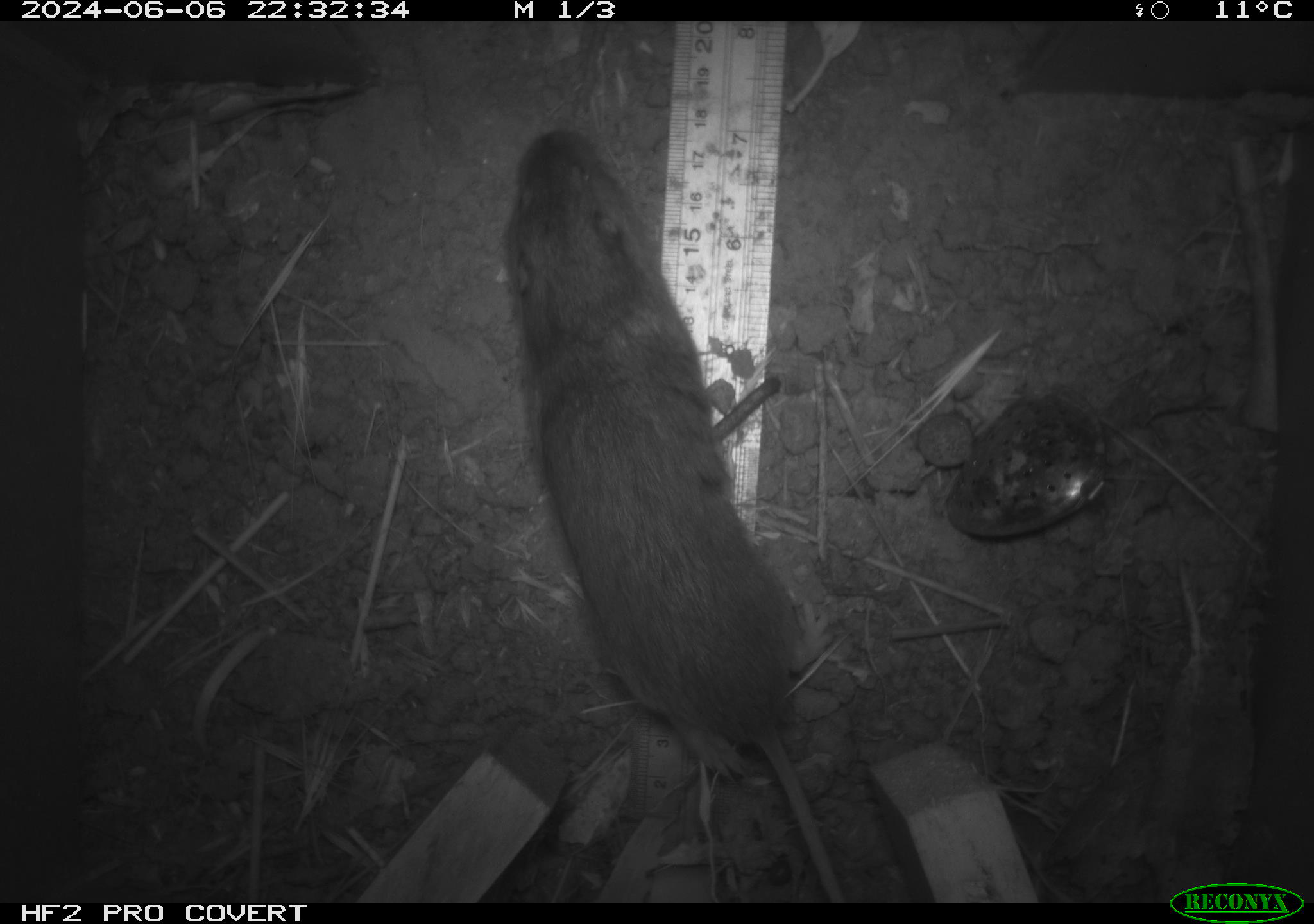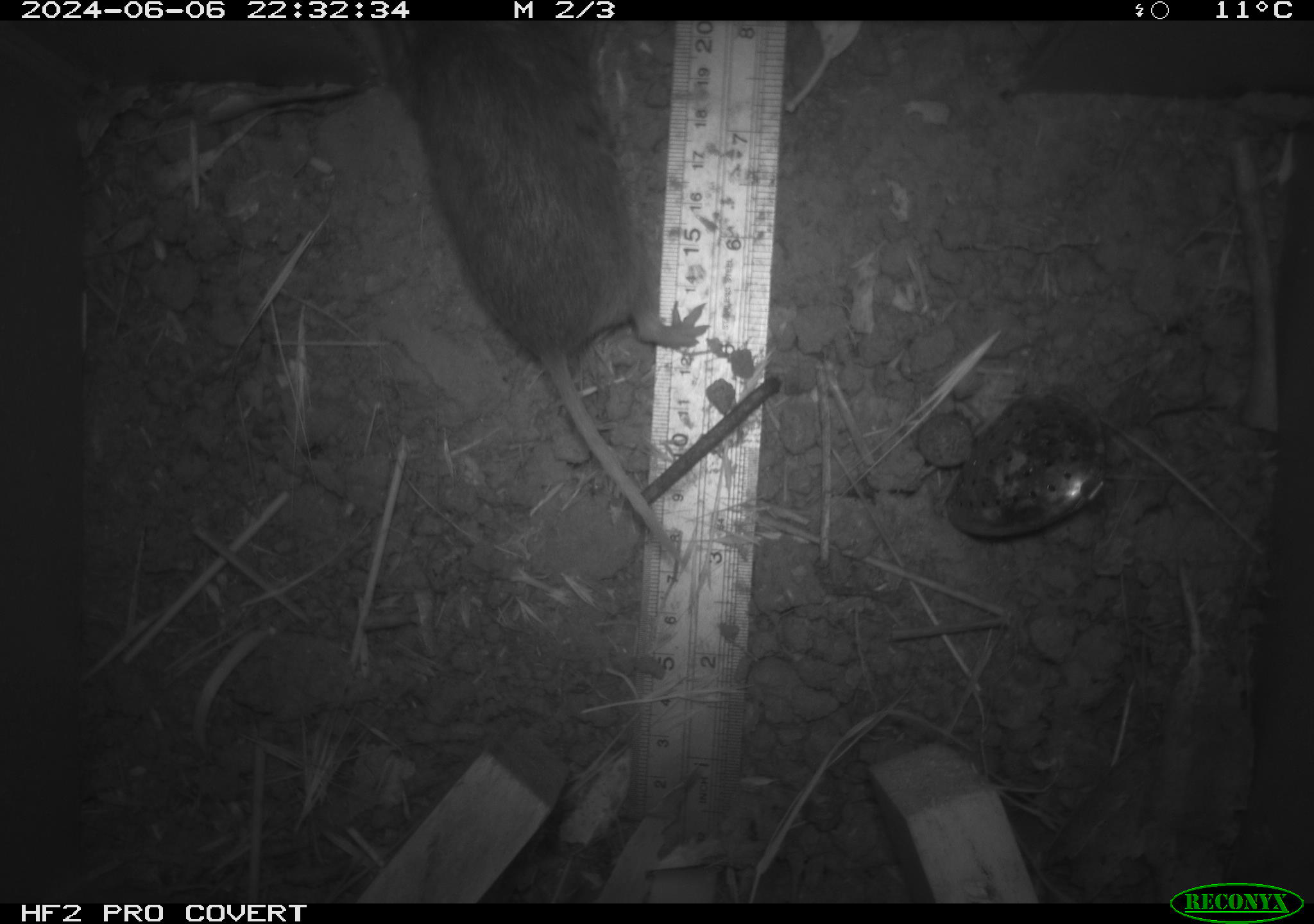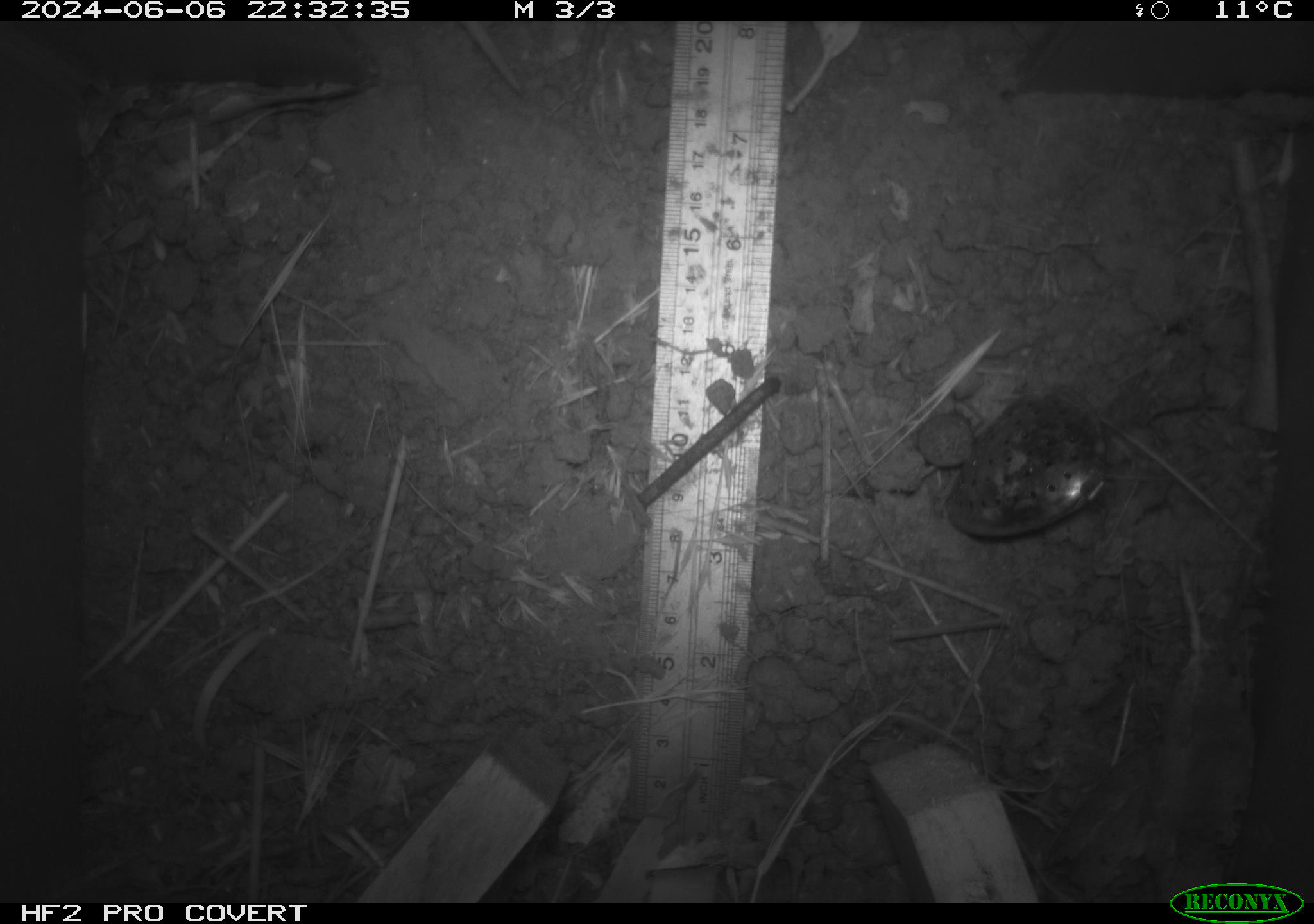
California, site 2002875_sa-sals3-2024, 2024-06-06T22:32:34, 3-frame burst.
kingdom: Animalia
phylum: Chordata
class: Mammalia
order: Rodentia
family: Cricetidae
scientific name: Arvicolinae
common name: voles, lemmings, and muskrats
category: arvicolinae subfamily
Arvicolinae subfamily (voles, lemmings, and muskrats) (Arvicolinae).